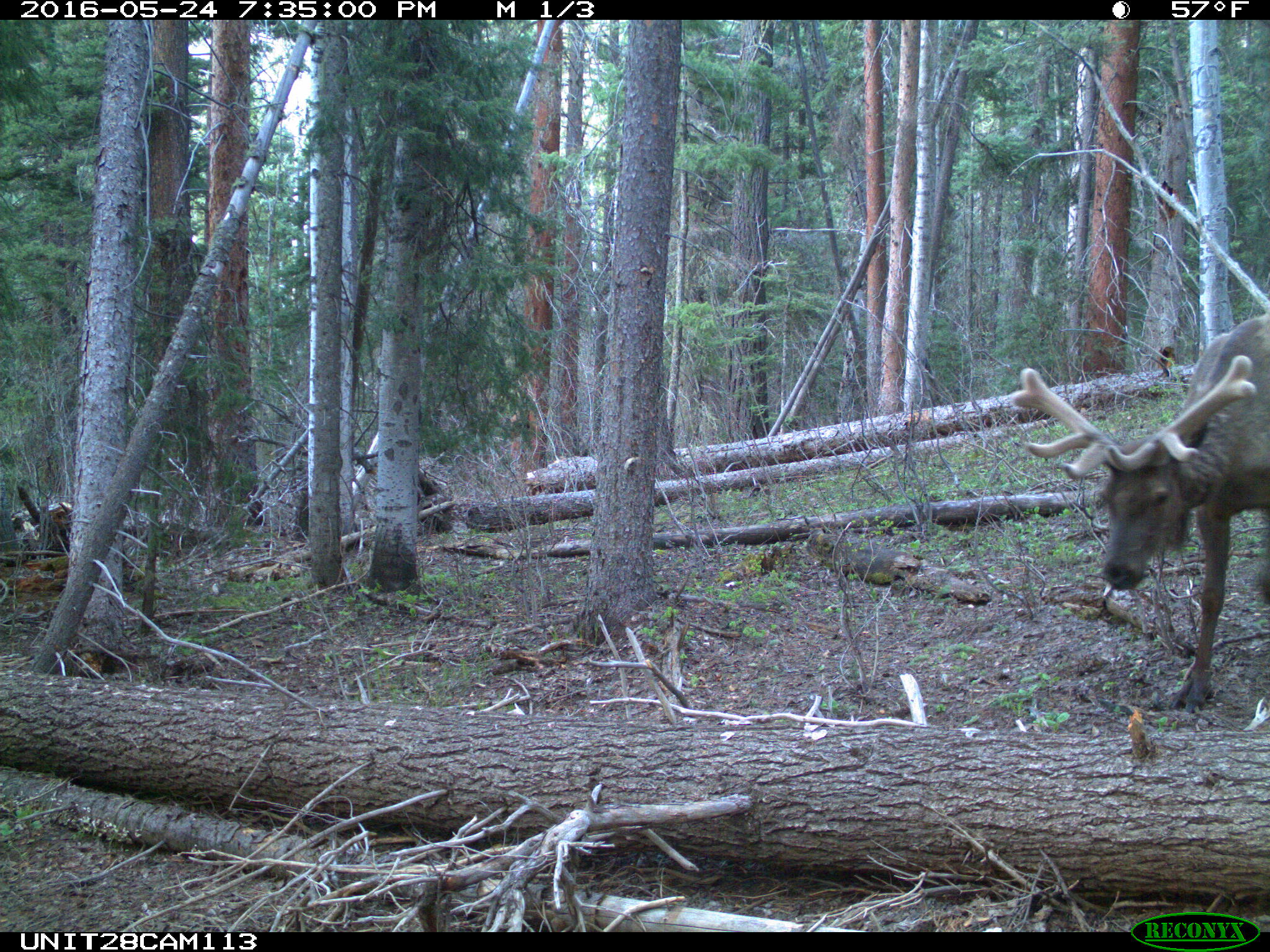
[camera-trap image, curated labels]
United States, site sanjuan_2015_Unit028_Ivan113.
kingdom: Animalia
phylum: Chordata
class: Mammalia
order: Artiodactyla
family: Cervidae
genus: Cervus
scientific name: Cervus elaphus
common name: red deer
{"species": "Cervus elaphus (red deer)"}